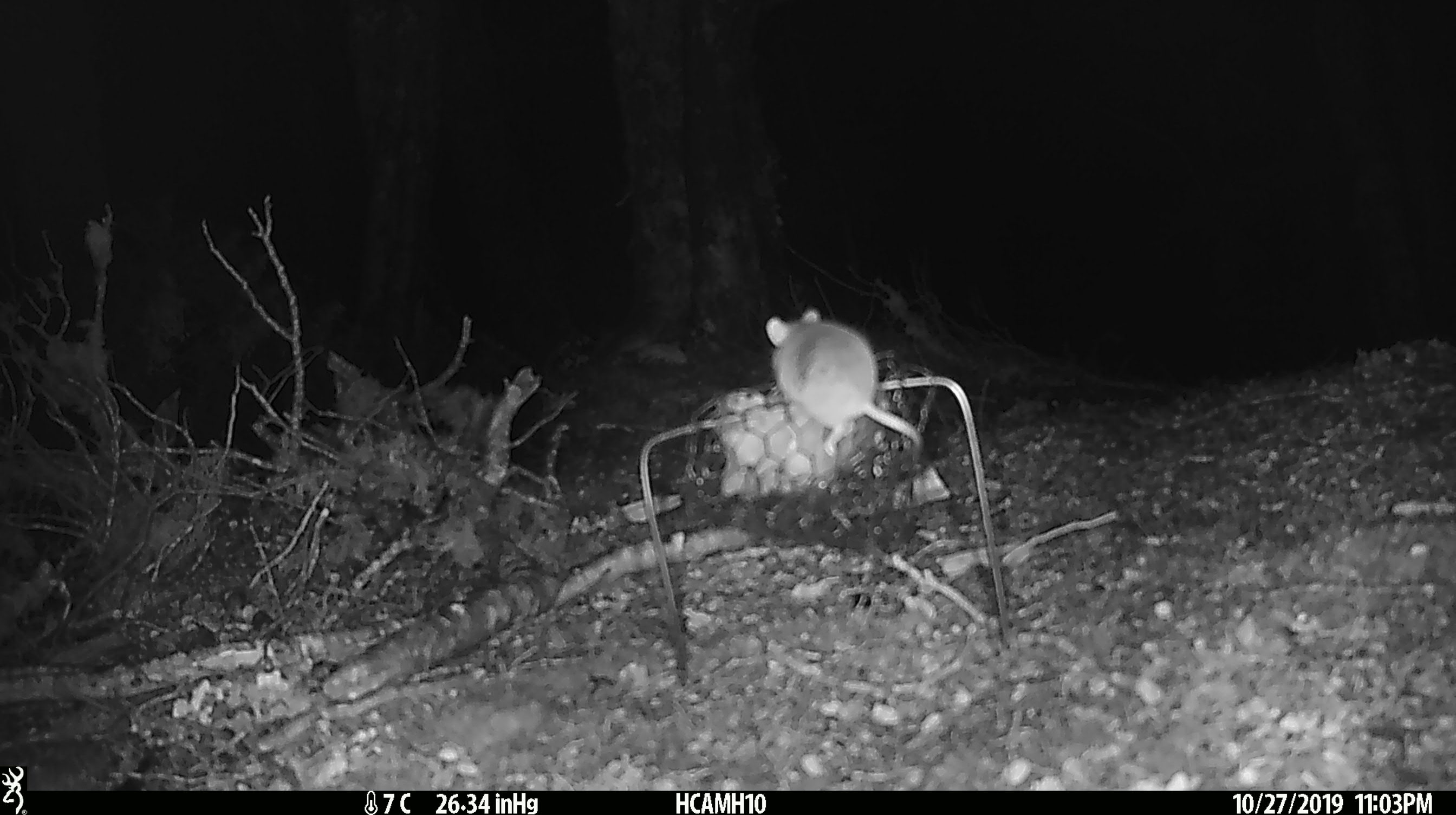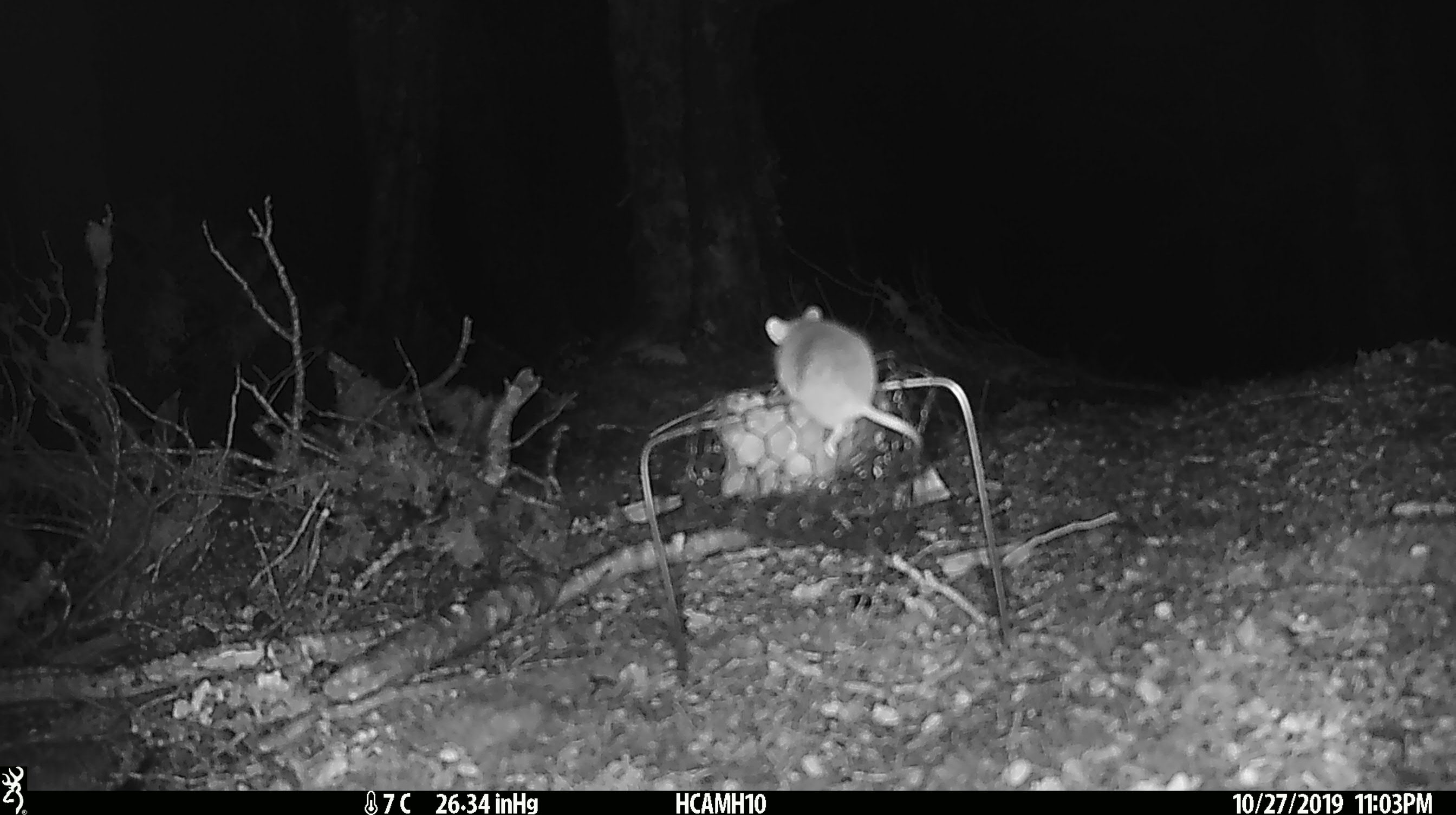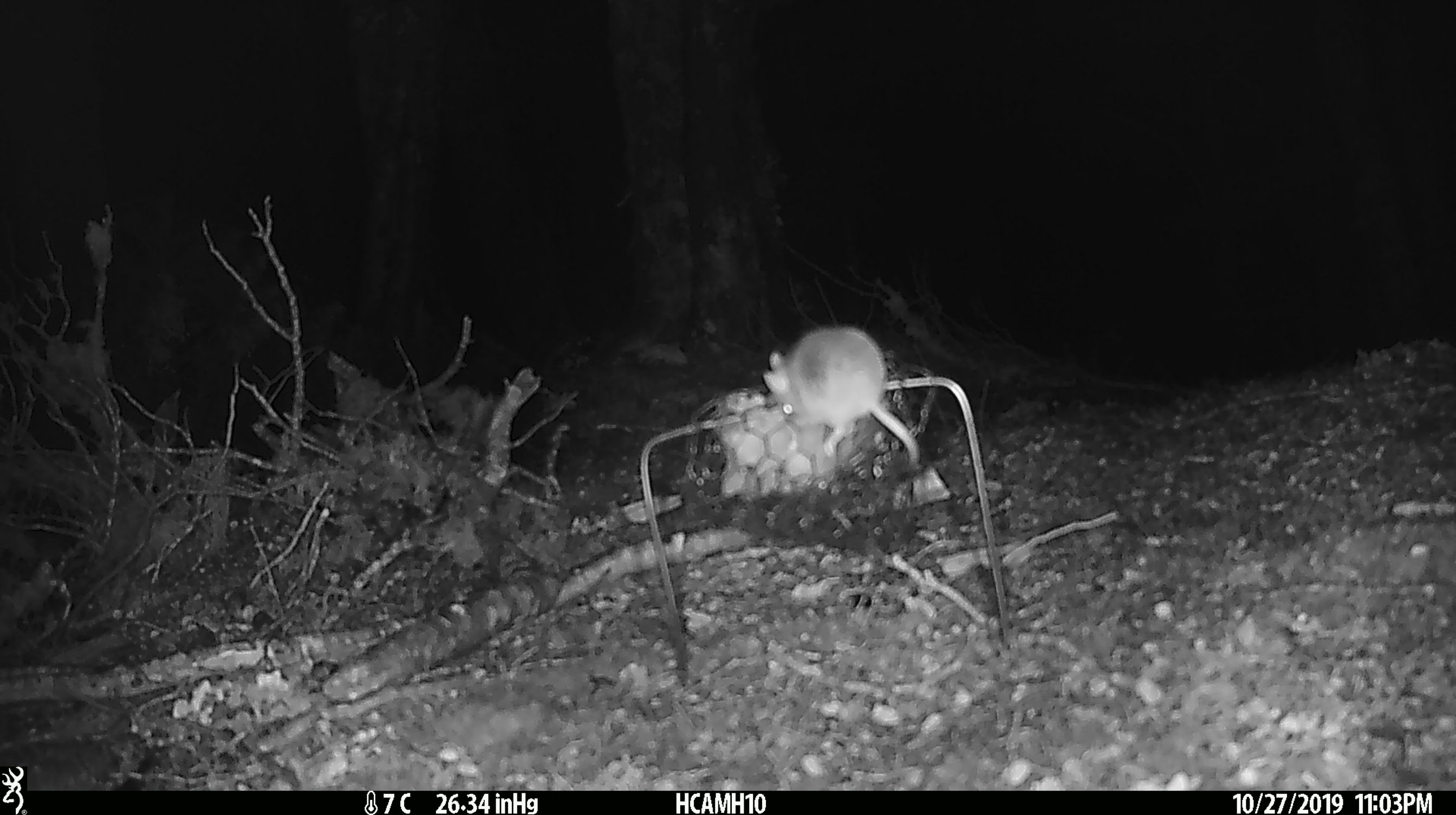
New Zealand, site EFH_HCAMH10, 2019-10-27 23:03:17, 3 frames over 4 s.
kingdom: Animalia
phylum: Chordata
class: Mammalia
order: Rodentia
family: Muridae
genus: Mus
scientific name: Mus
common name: mouse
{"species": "mouse (Mus)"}